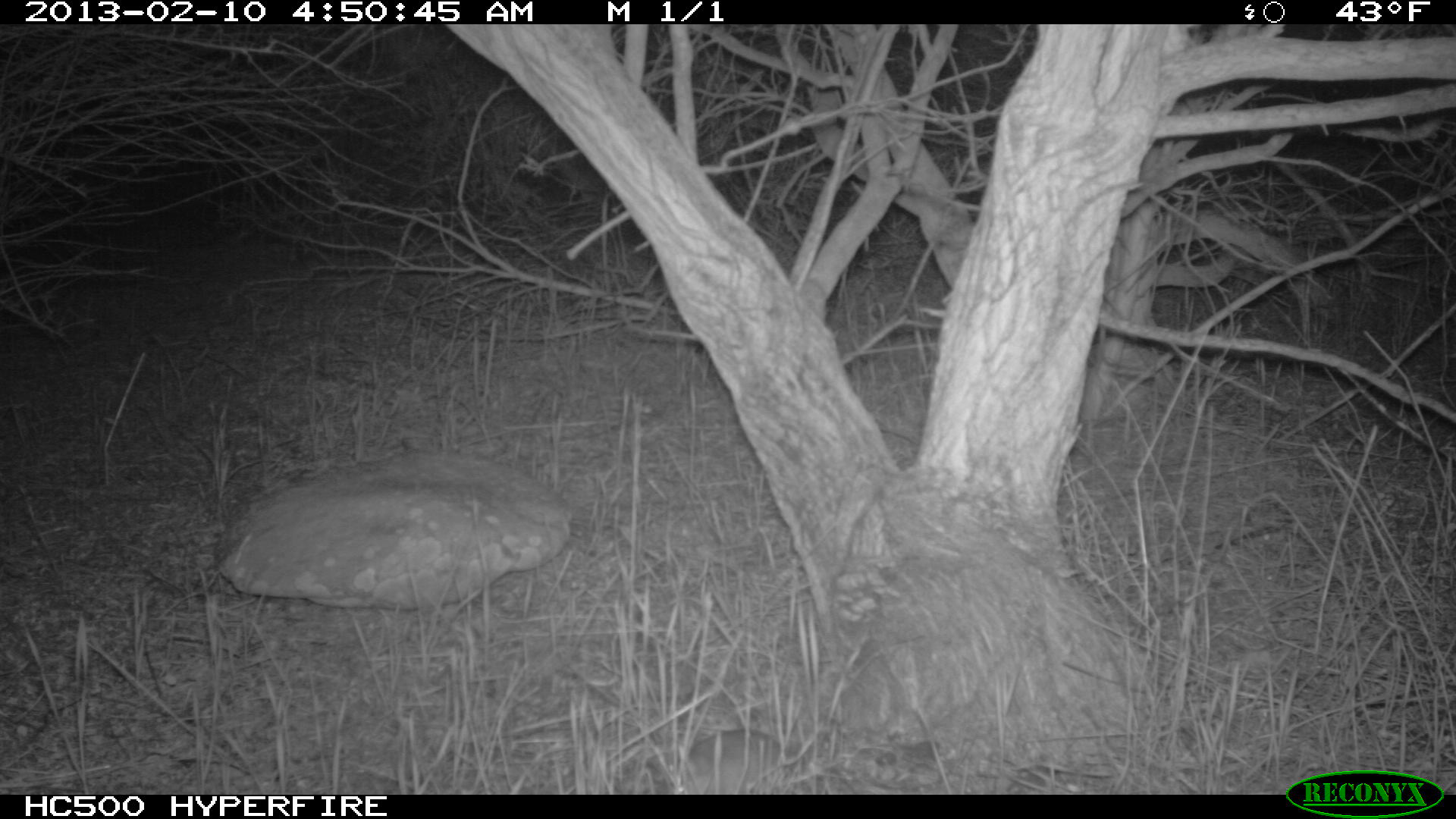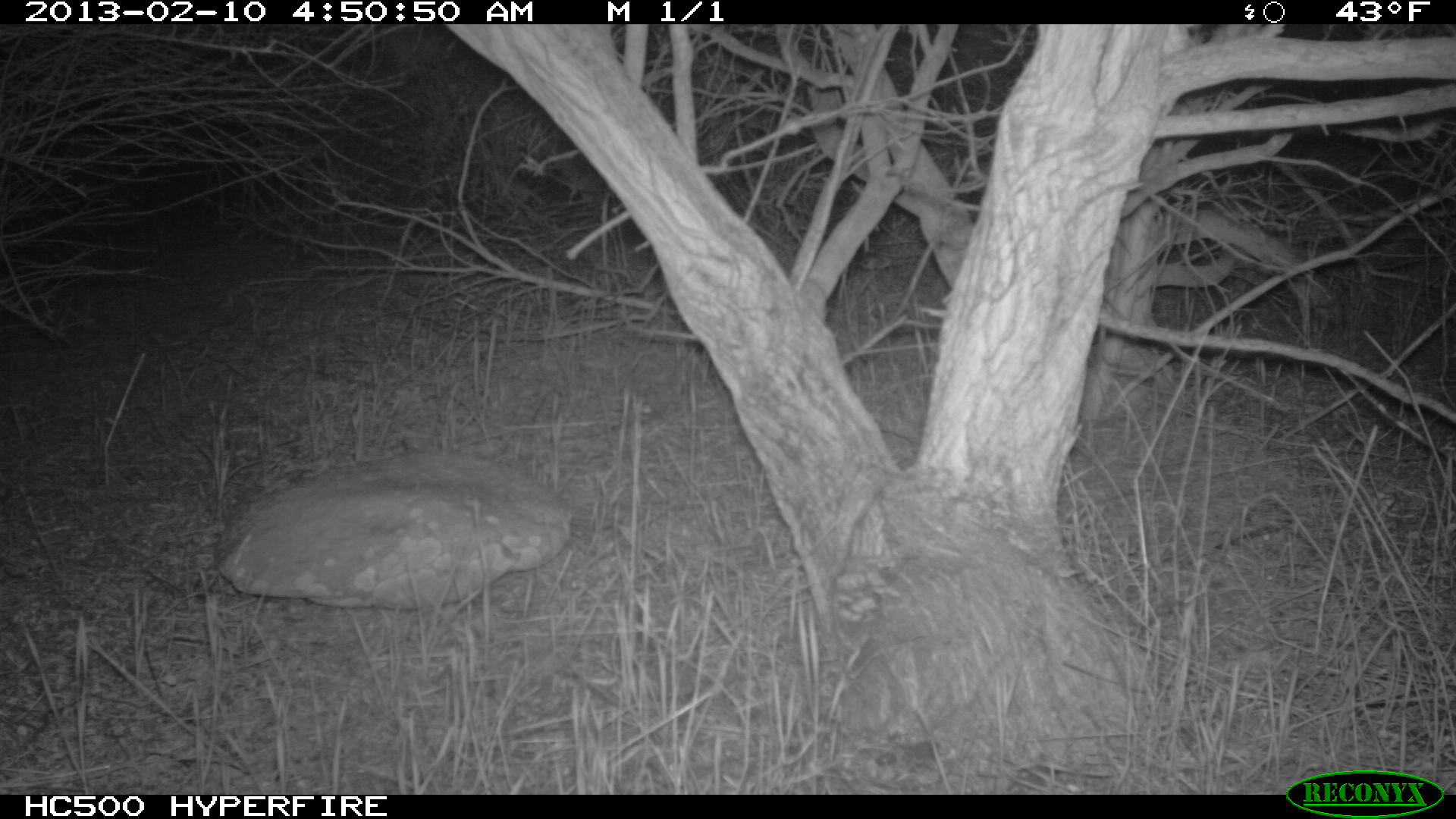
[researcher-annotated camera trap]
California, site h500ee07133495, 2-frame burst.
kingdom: Animalia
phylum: Chordata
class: Mammalia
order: Rodentia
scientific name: Rodentia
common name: rodent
Rodent (Rodentia).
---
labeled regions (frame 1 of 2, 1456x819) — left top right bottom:
rodent: 689 726 814 793